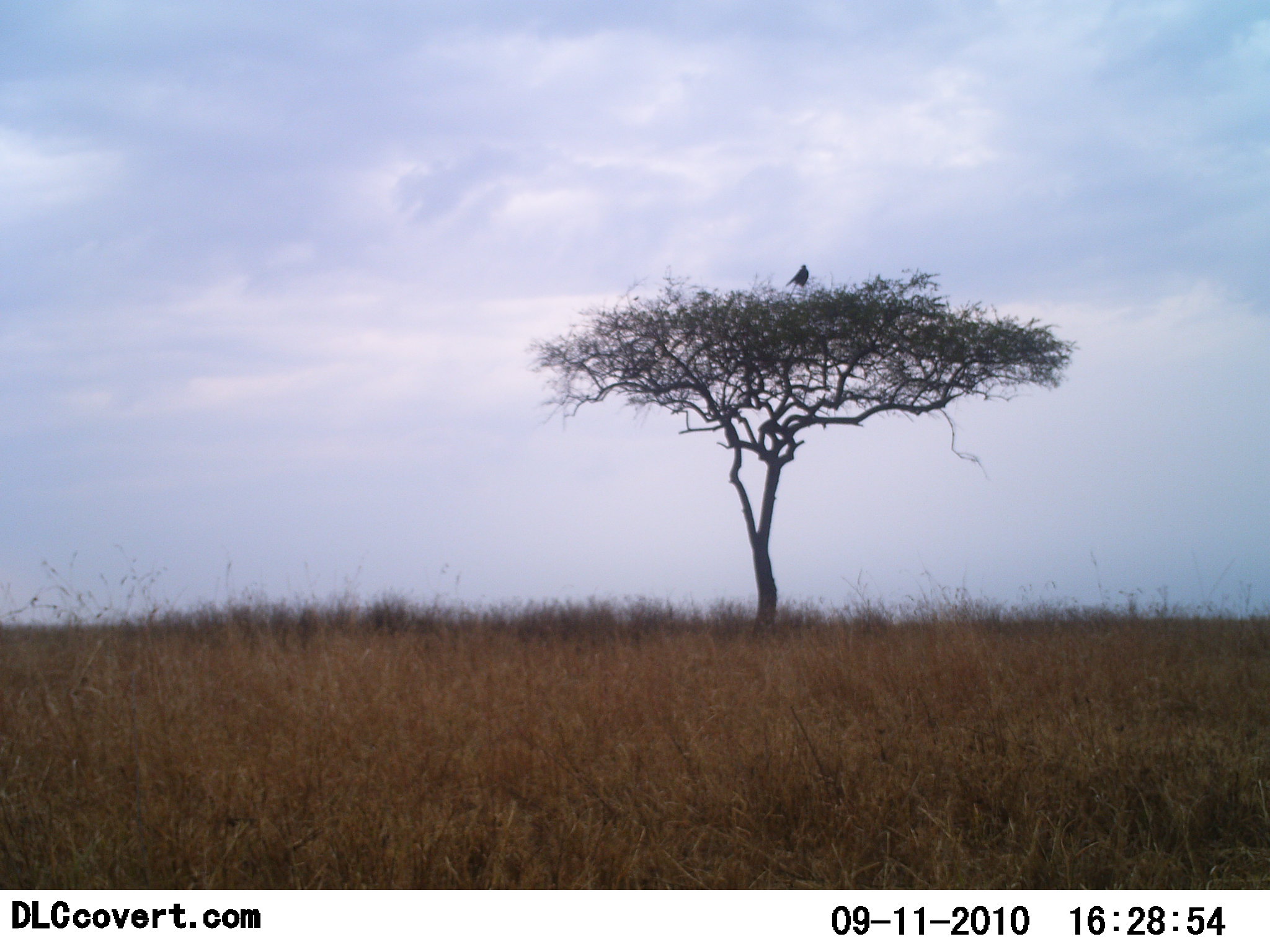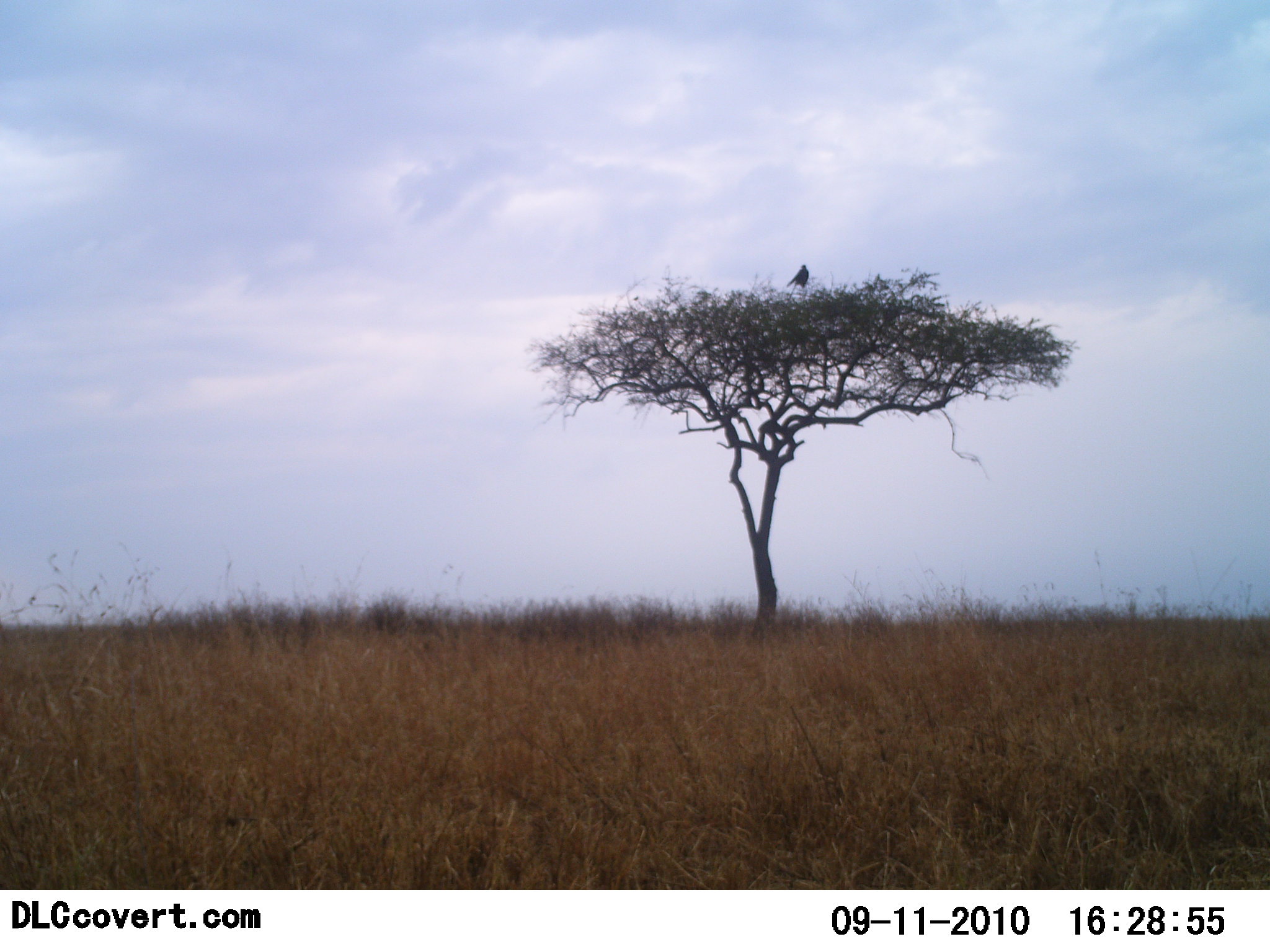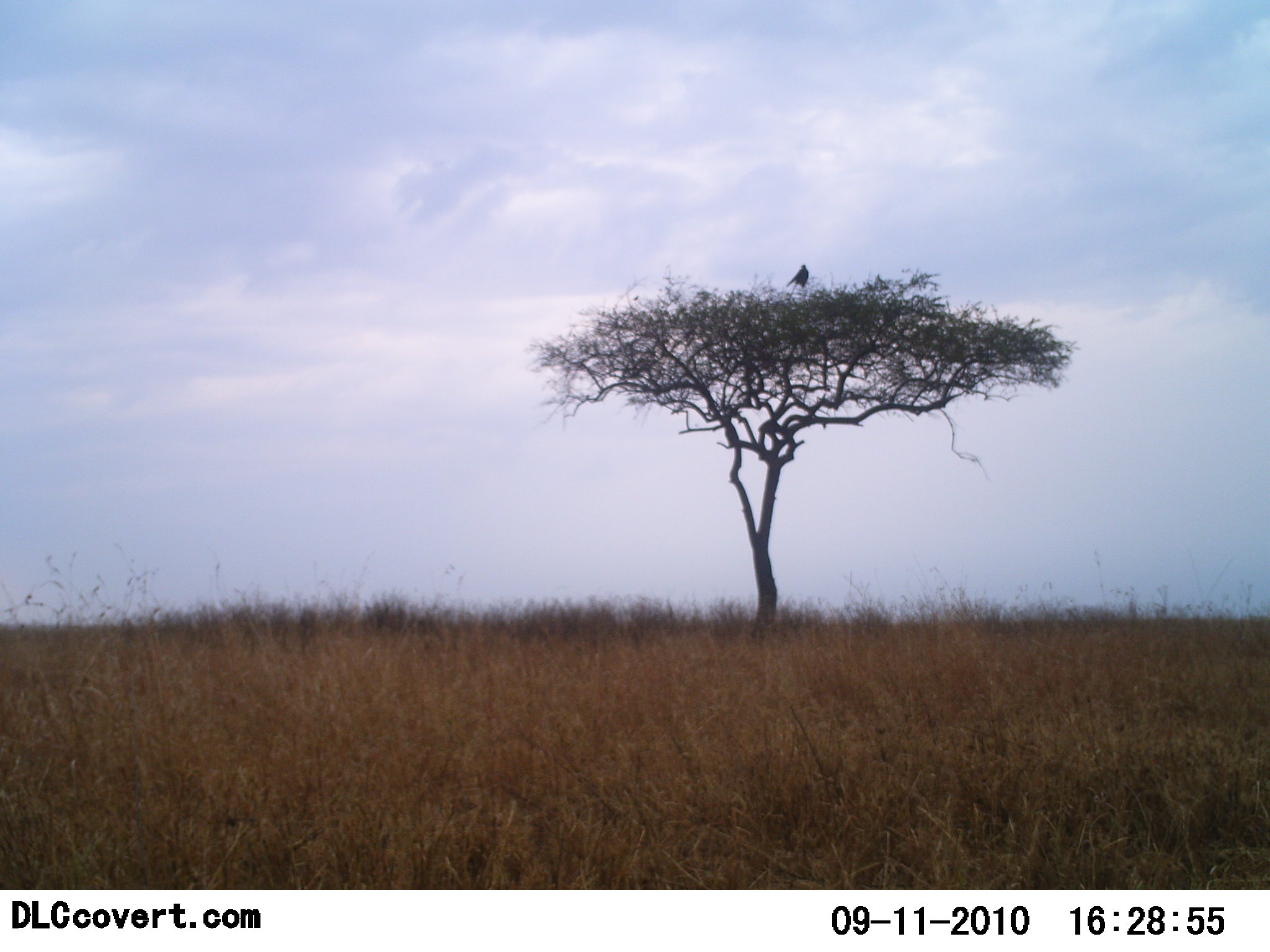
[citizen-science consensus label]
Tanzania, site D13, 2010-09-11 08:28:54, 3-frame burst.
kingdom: Animalia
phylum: Chordata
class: Aves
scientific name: Aves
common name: bird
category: otherbird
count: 1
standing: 67%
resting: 33%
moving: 0%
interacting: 0%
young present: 0%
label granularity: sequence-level